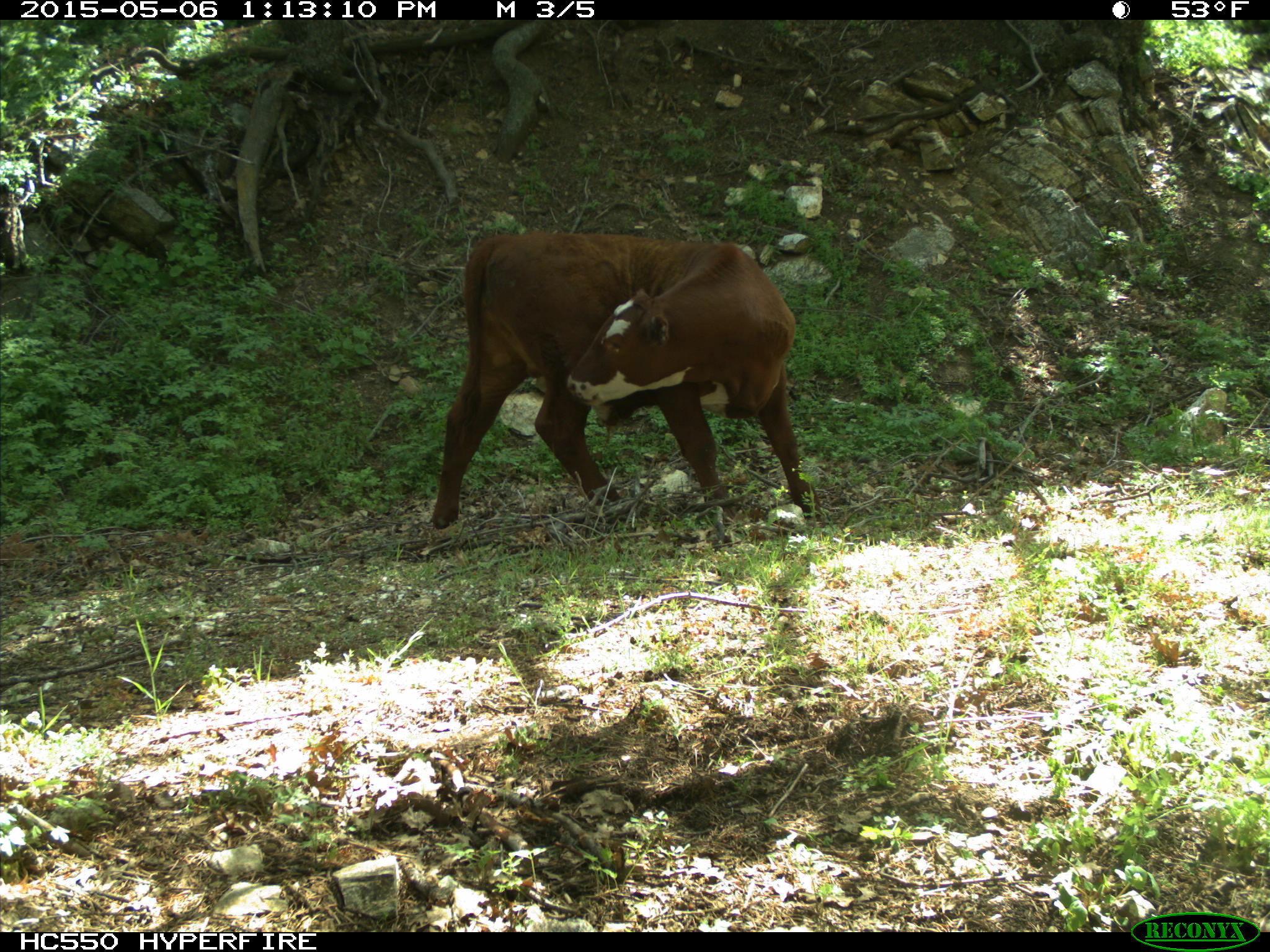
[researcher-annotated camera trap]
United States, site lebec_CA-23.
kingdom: Animalia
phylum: Chordata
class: Mammalia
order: Artiodactyla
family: Bovidae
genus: Bos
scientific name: Bos taurus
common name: domestic cow